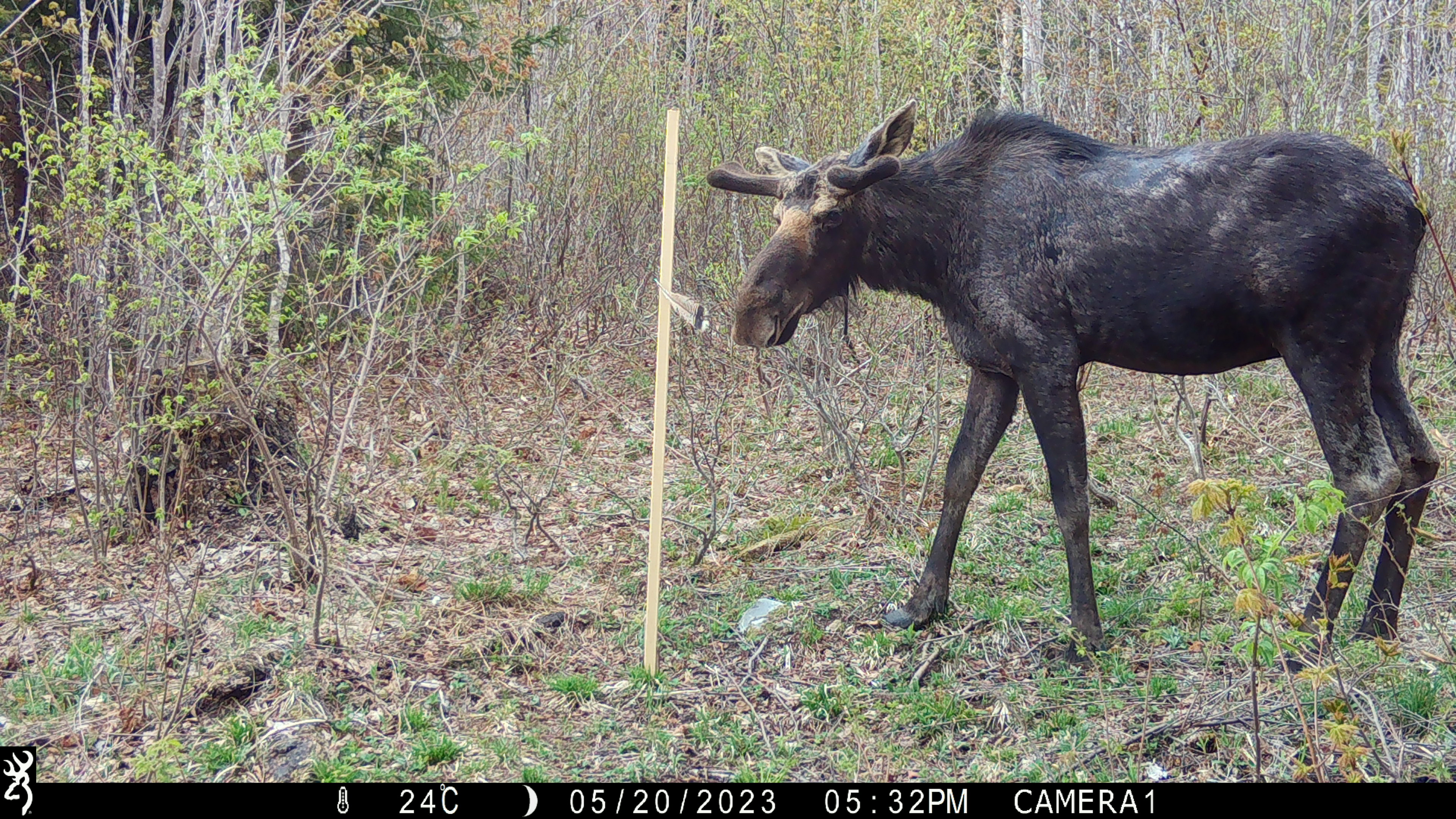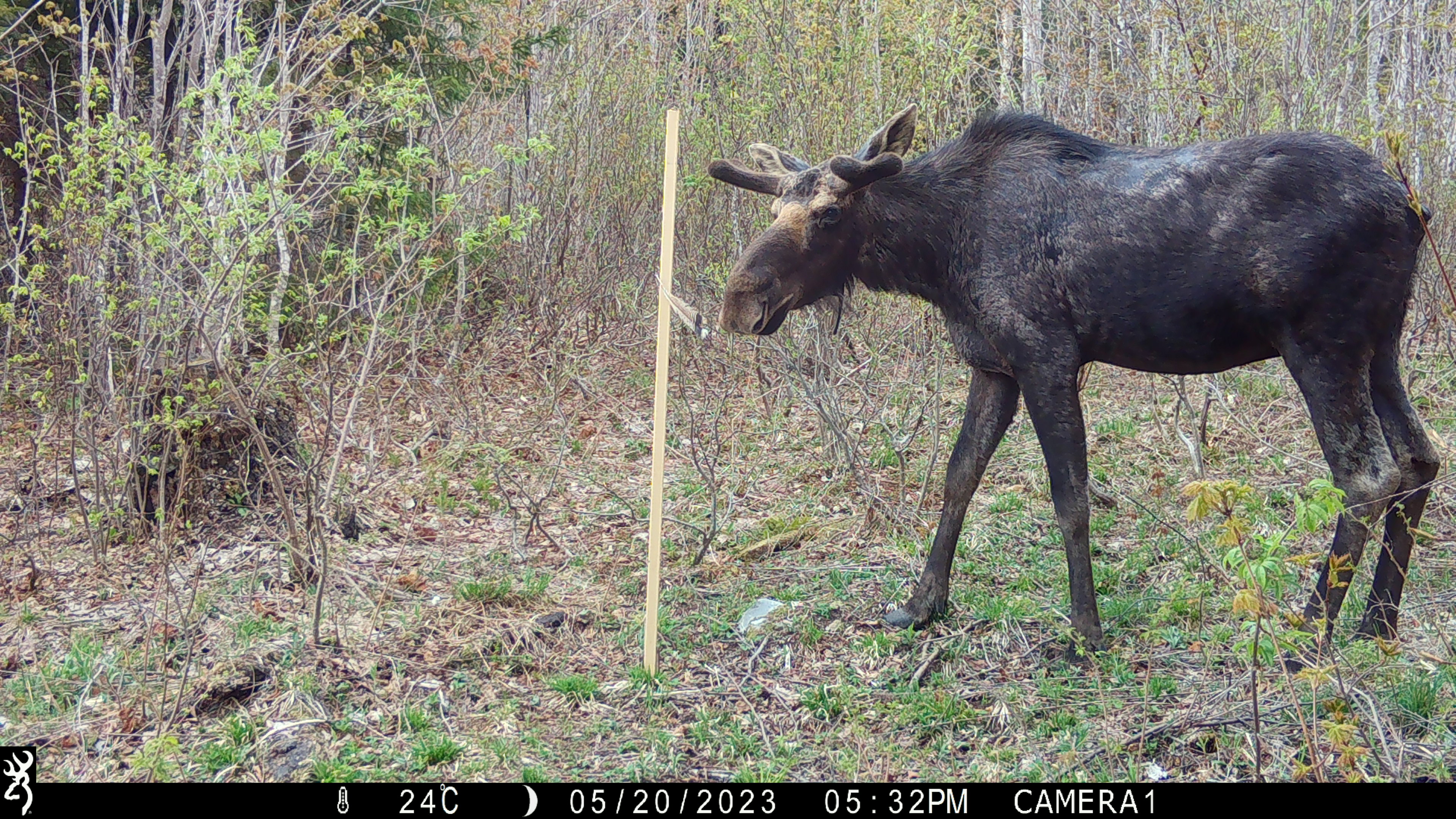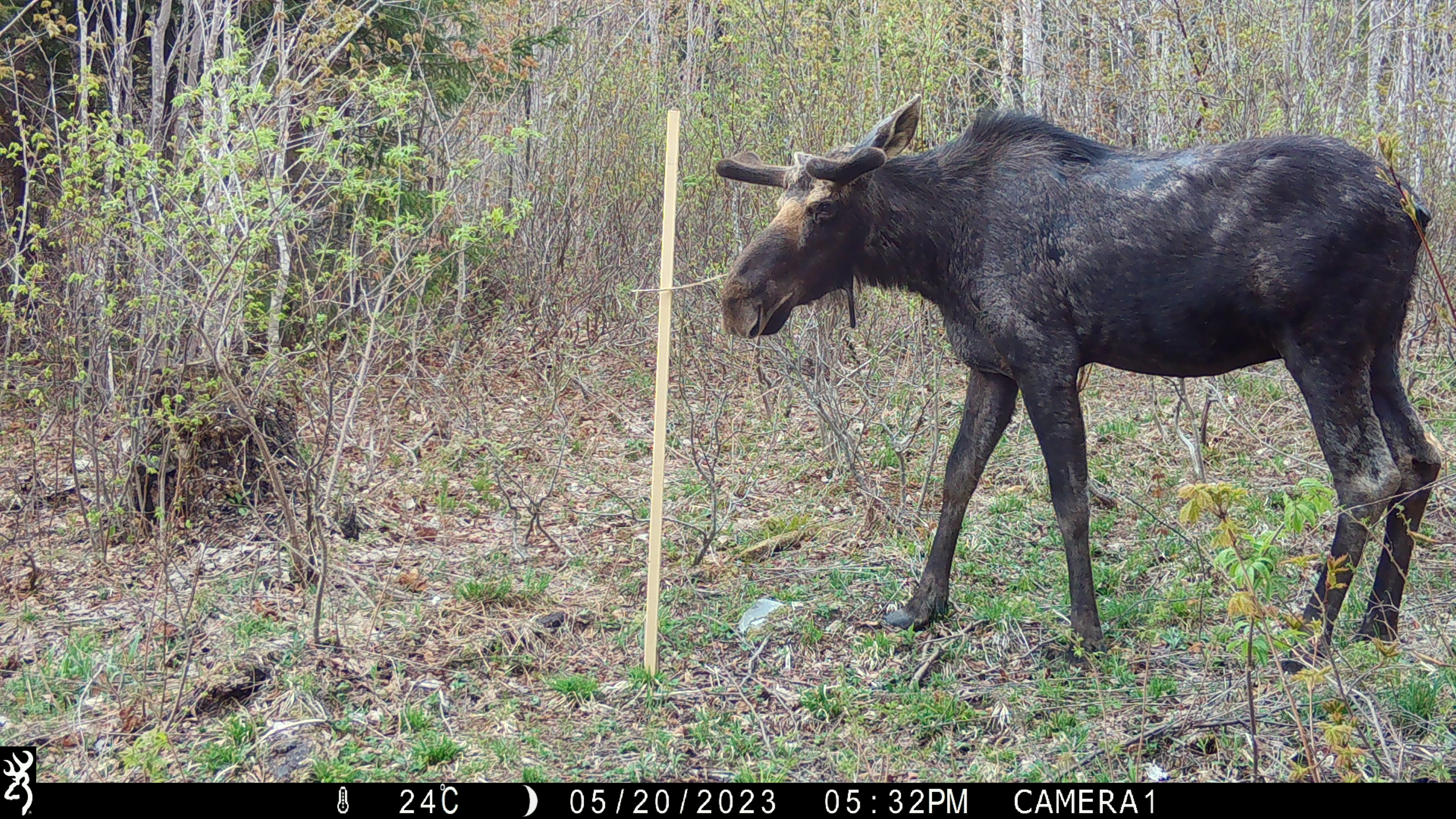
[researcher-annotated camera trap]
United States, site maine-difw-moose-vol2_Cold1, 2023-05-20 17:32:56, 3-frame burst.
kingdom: Animalia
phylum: Chordata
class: Mammalia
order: Artiodactyla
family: Cervidae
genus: Alces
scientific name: Alces alces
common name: moose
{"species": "moose (Alces alces)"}